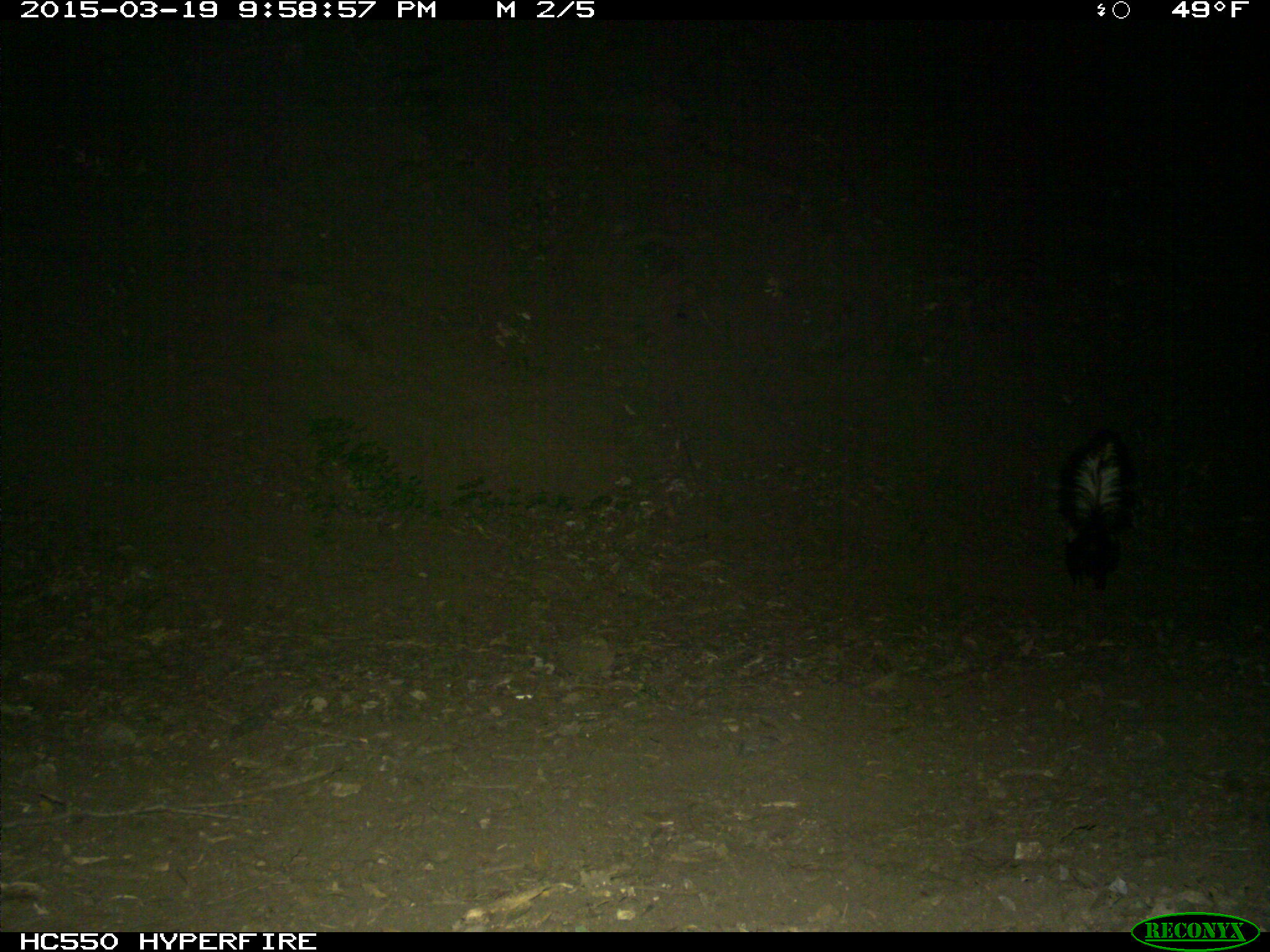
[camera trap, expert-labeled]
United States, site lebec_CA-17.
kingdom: Animalia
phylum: Chordata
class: Mammalia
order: Carnivora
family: Mephitidae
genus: Mephitis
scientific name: Mephitis mephitis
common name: striped skunk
Mephitis mephitis (striped skunk).